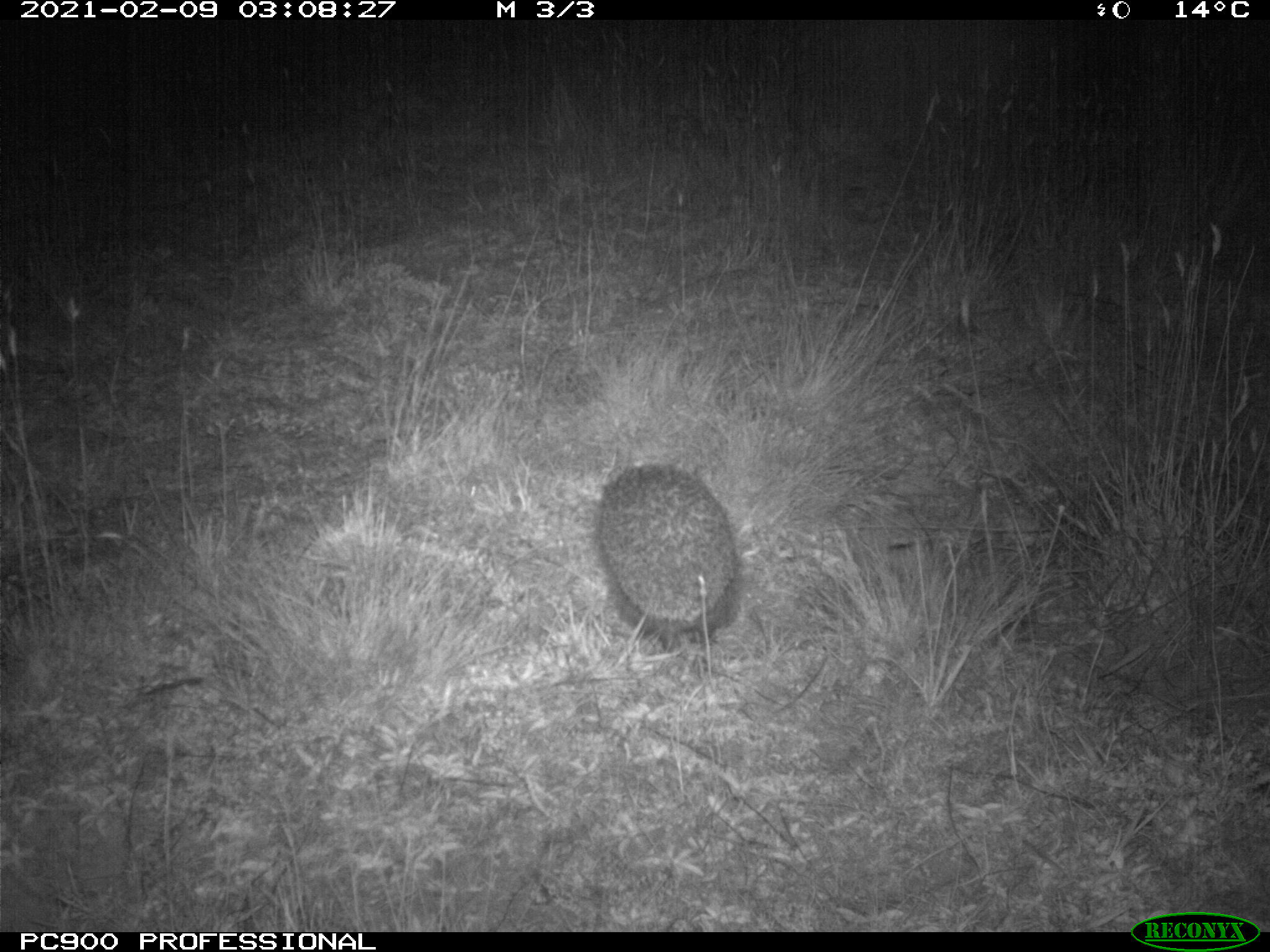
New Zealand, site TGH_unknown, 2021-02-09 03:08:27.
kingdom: Animalia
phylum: Chordata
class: Mammalia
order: Eulipotyphla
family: Erinaceidae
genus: Erinaceus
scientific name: Erinaceus europaeus europaeus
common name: european hedgehog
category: hedgehog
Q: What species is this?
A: Hedgehog (european hedgehog) (Erinaceus europaeus europaeus).